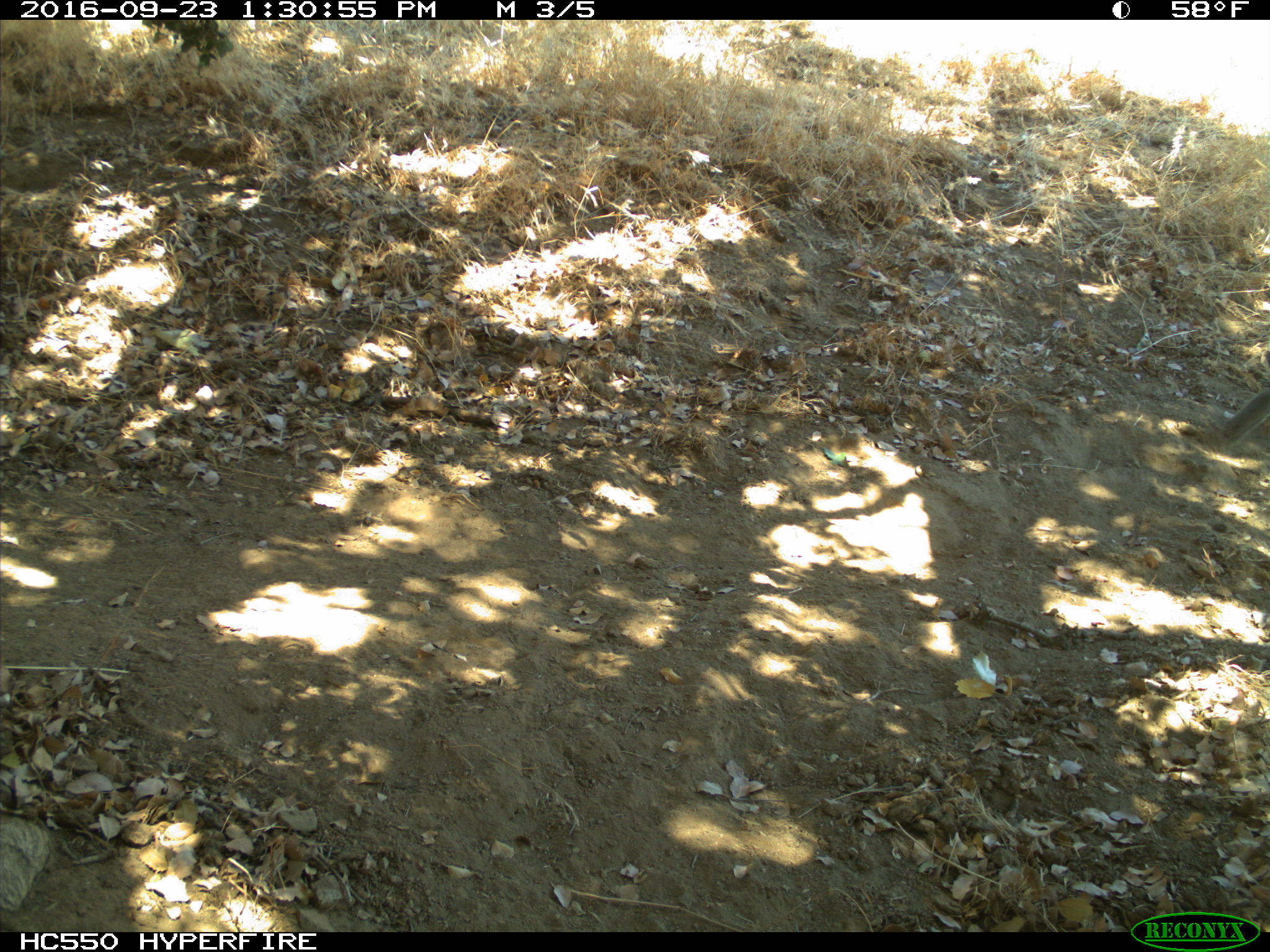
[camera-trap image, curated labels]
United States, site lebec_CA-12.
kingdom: Animalia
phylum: Chordata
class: Mammalia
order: Rodentia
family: Sciuridae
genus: Otospermophilus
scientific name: Otospermophilus beecheyi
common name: california ground squirrel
Otospermophilus beecheyi (california ground squirrel).